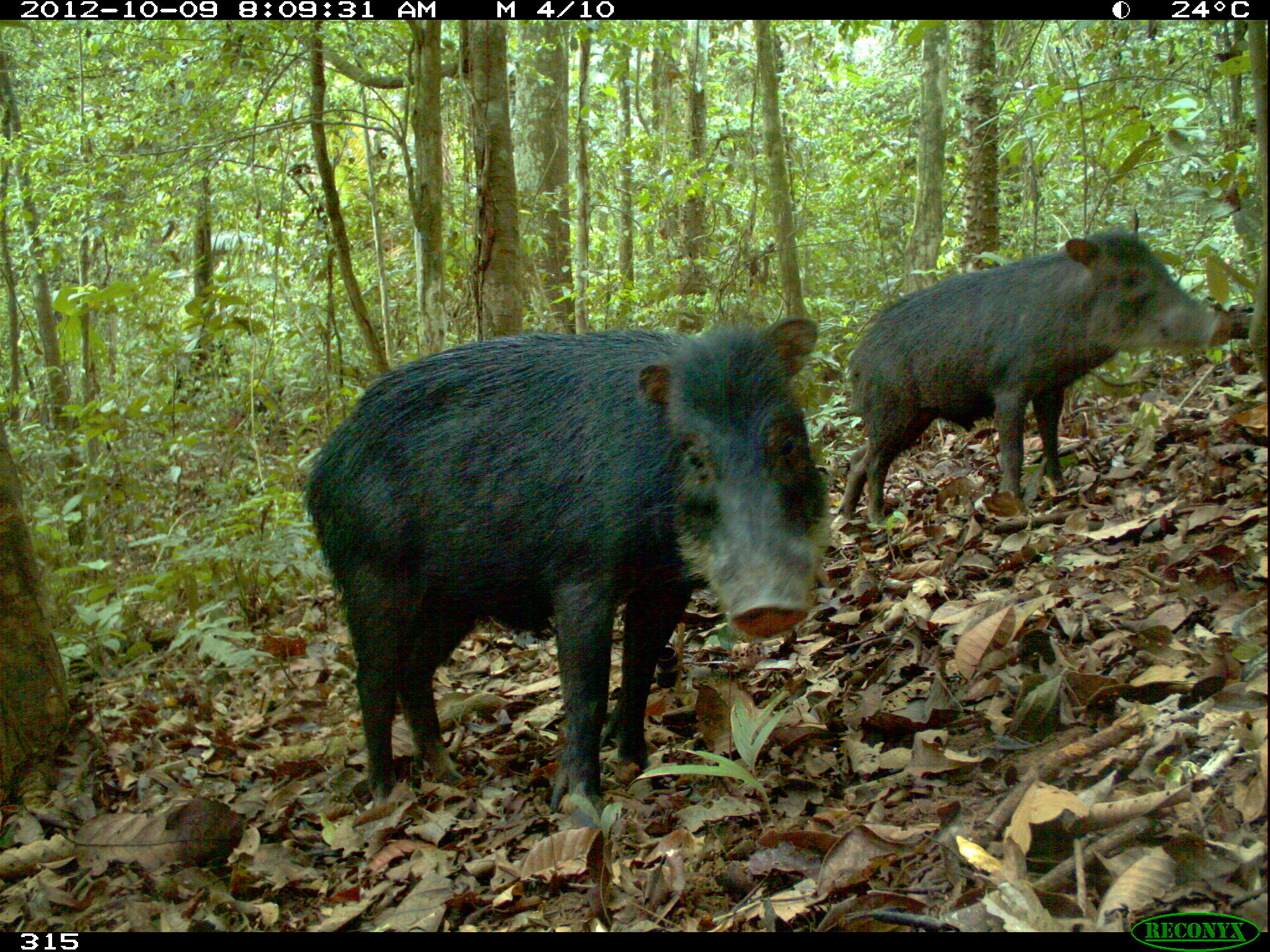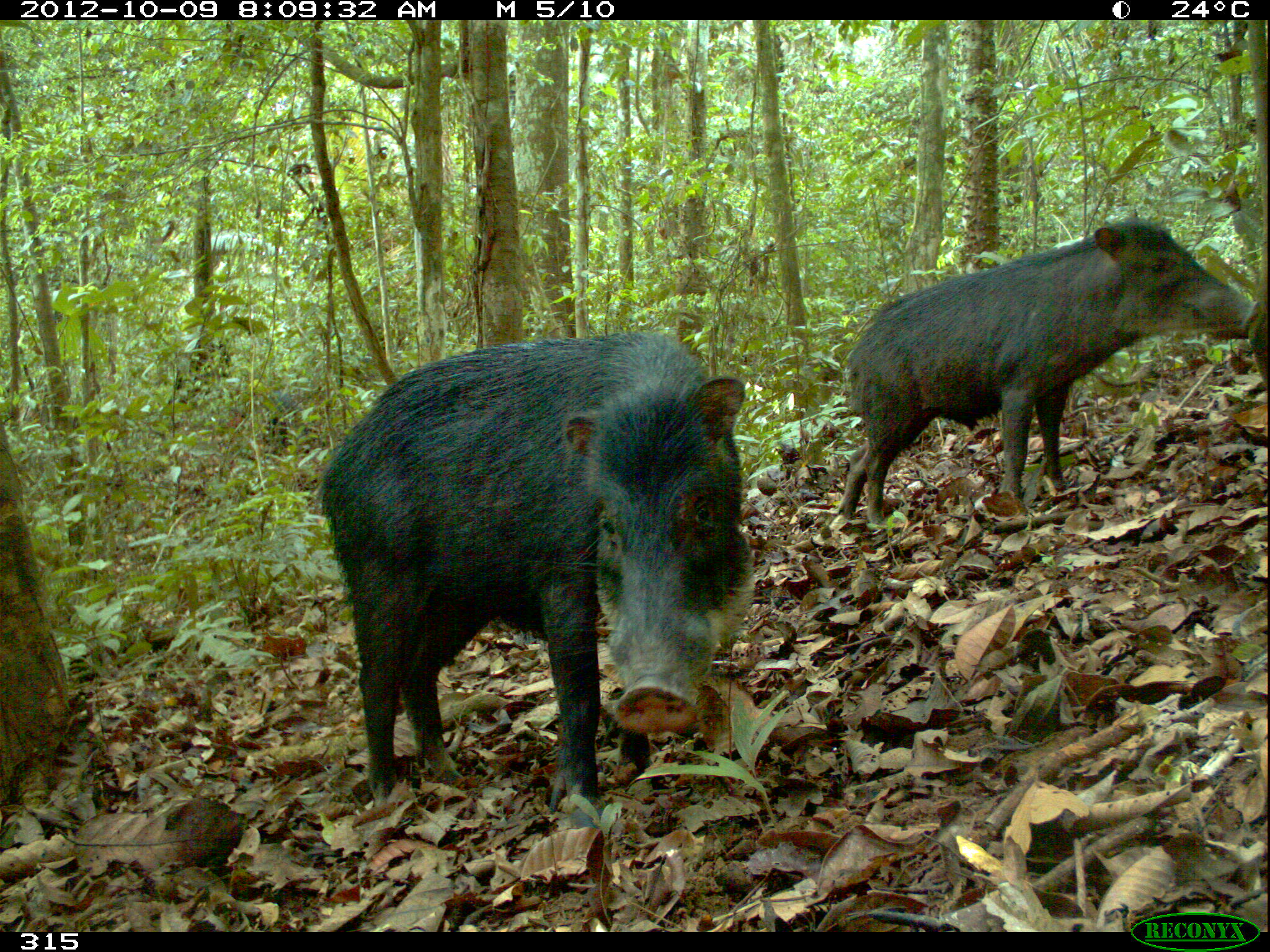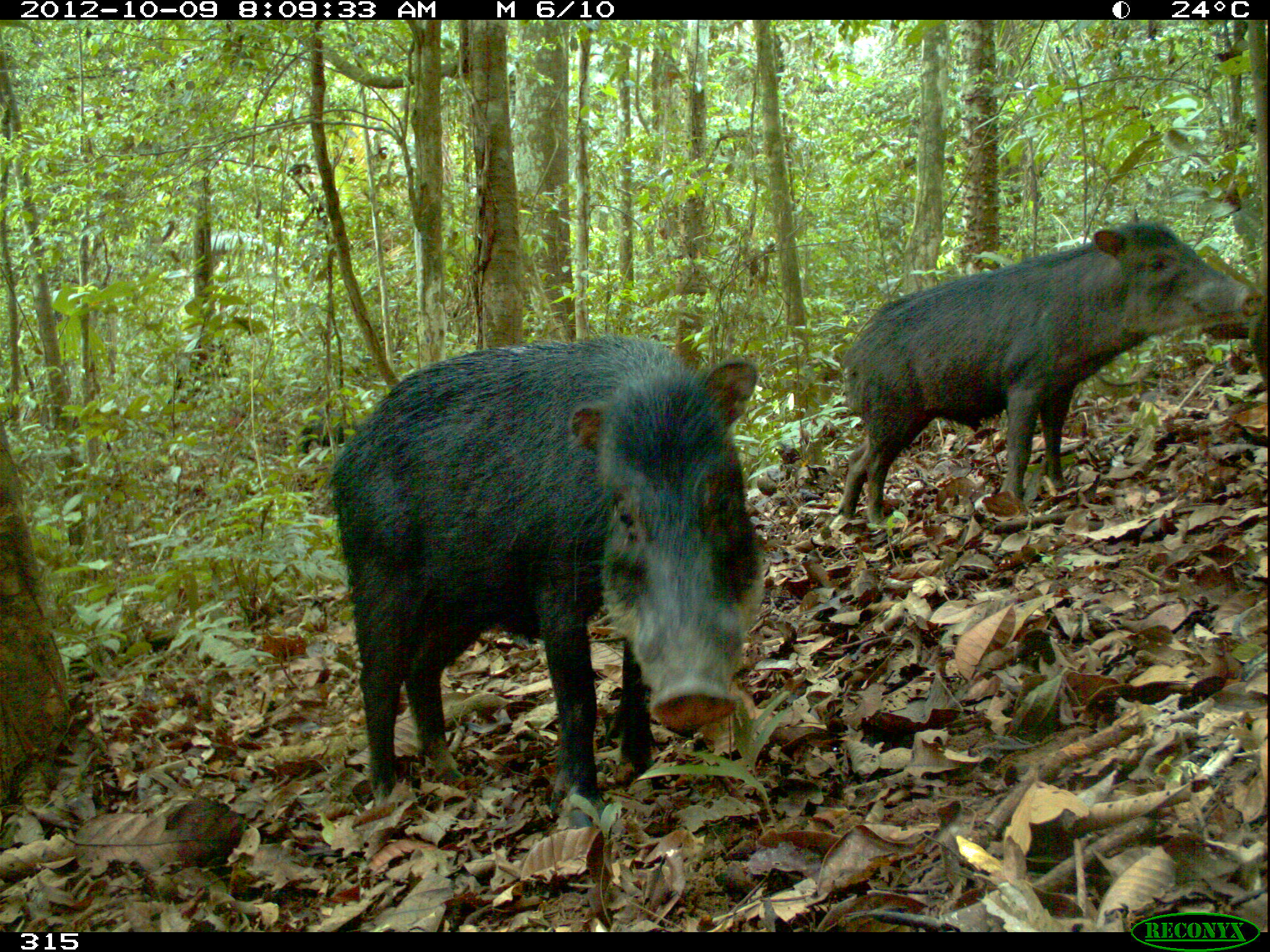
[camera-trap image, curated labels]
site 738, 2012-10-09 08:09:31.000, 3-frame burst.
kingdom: Animalia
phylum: Chordata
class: Mammalia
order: Artiodactyla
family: Tayassuidae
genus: Tayassu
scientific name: Tayassu pecari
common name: white-lipped peccary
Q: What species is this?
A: Tayassu pecari (white-lipped peccary).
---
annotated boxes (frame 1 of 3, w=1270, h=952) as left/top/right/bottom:
tayassu pecari: 300/315/832/831; 838/224/1233/528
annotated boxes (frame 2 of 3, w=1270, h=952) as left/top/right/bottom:
tayassu pecari: 313/327/757/828; 835/213/1260/527; 254/390/312/463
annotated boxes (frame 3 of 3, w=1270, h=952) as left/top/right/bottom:
tayassu pecari: 328/333/766/828; 834/217/1264/530; 293/406/346/454